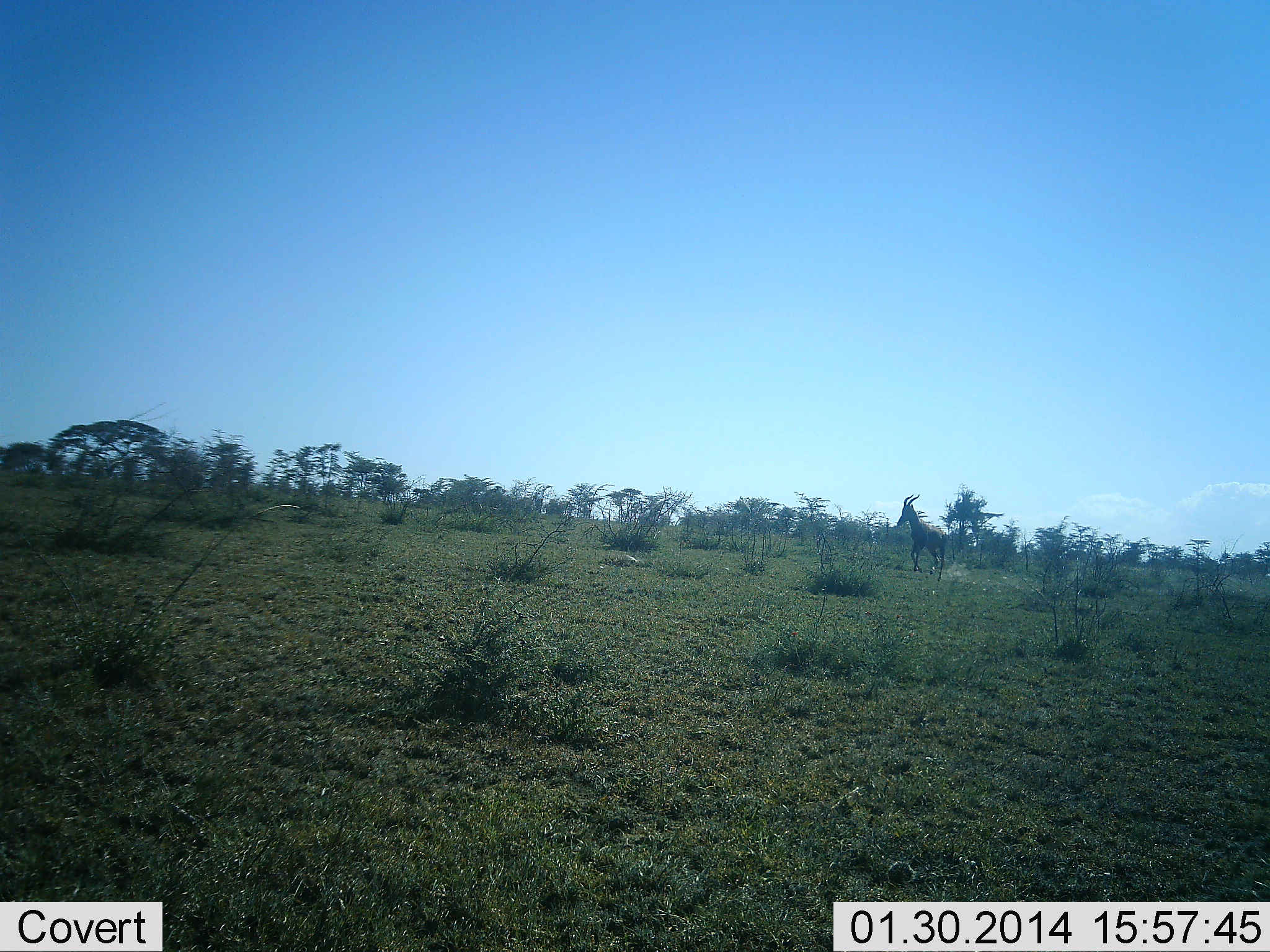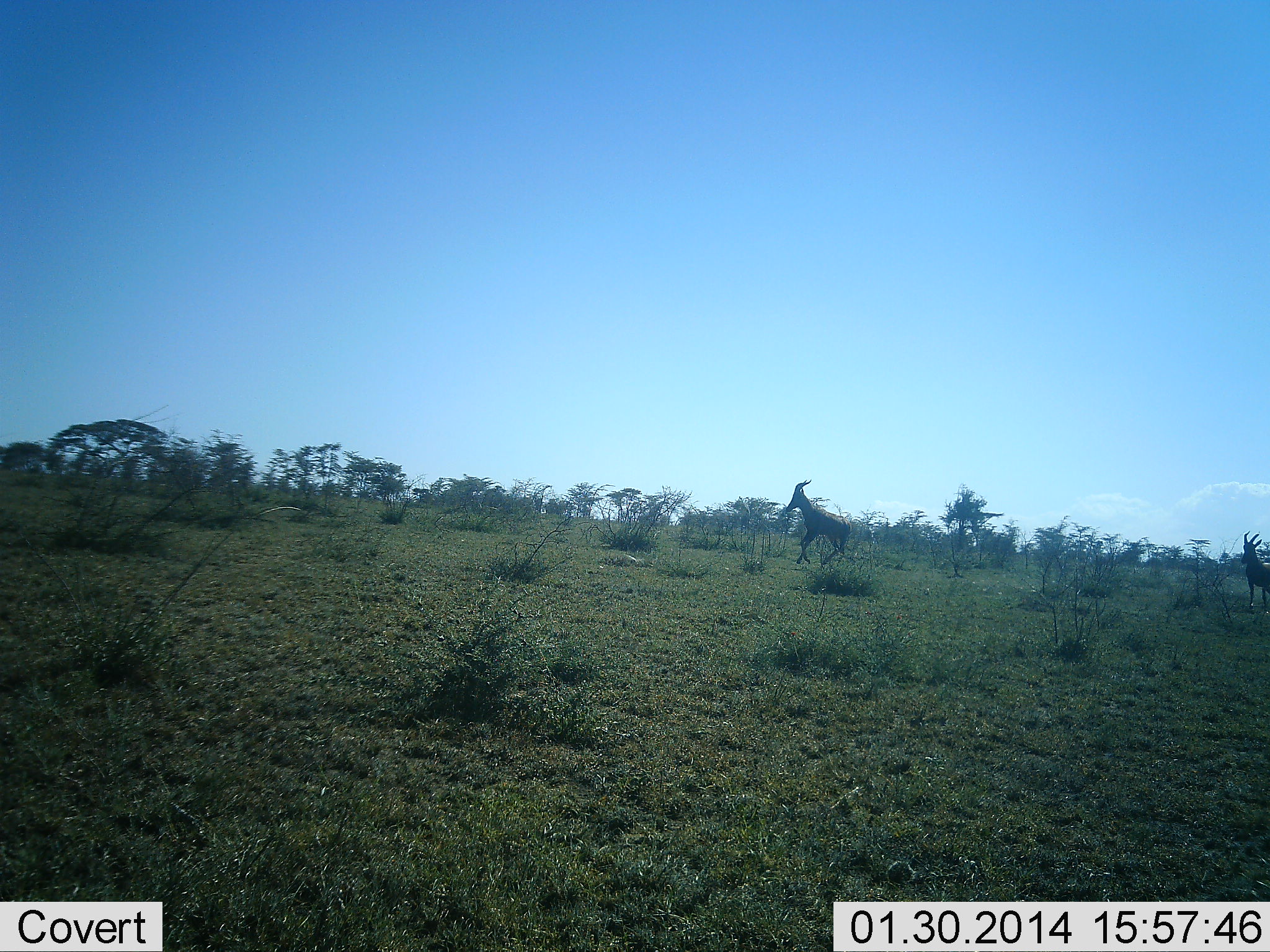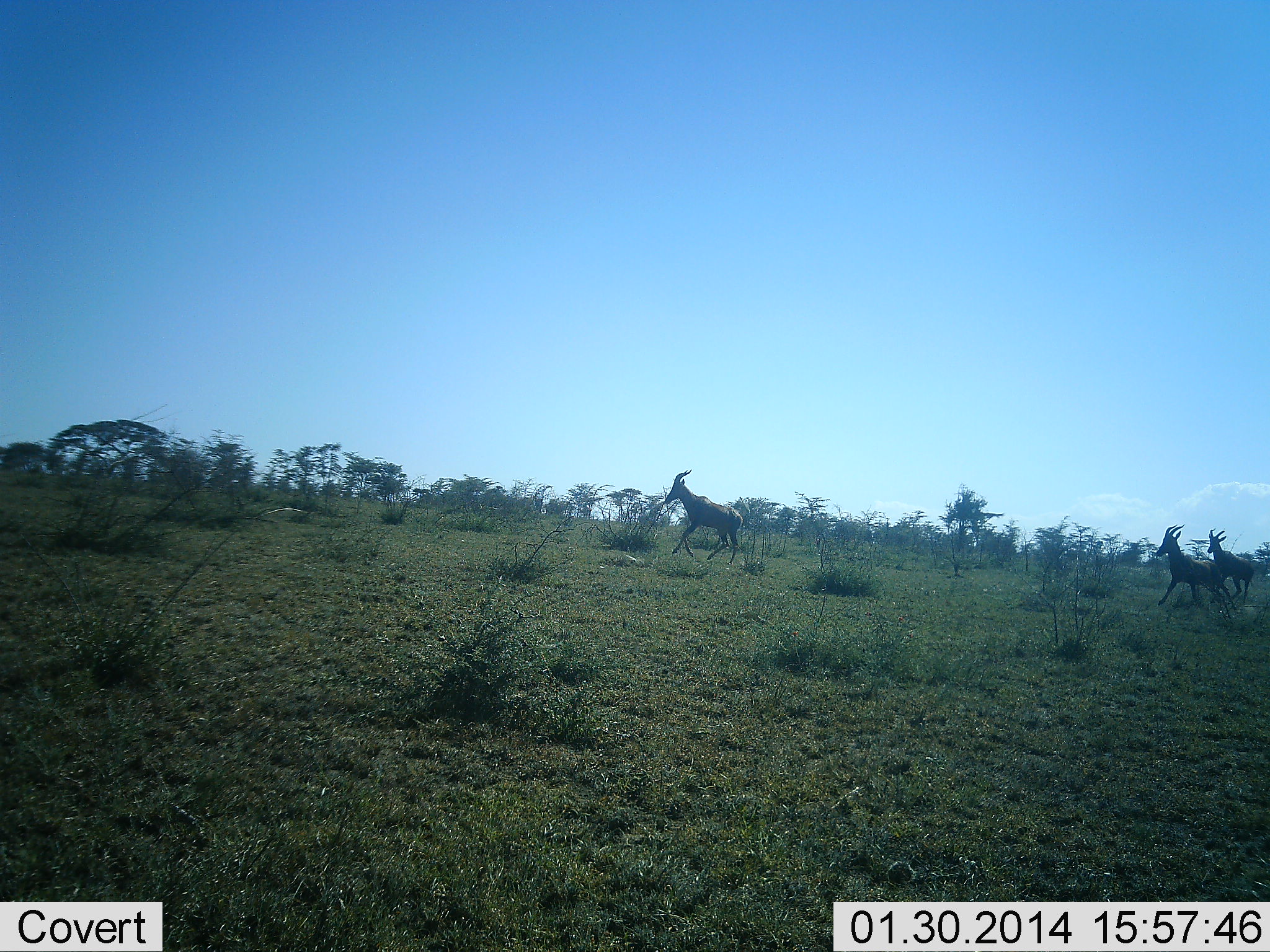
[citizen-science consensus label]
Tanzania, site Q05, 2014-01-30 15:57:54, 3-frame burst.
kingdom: Animalia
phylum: Chordata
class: Mammalia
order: Artiodactyla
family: Bovidae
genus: Damaliscus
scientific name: Damaliscus lunatus jimela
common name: topi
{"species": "topi (Damaliscus lunatus jimela)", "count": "3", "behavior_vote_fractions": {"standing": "0%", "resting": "0%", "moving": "100%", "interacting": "0%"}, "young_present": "0%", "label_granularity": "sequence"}